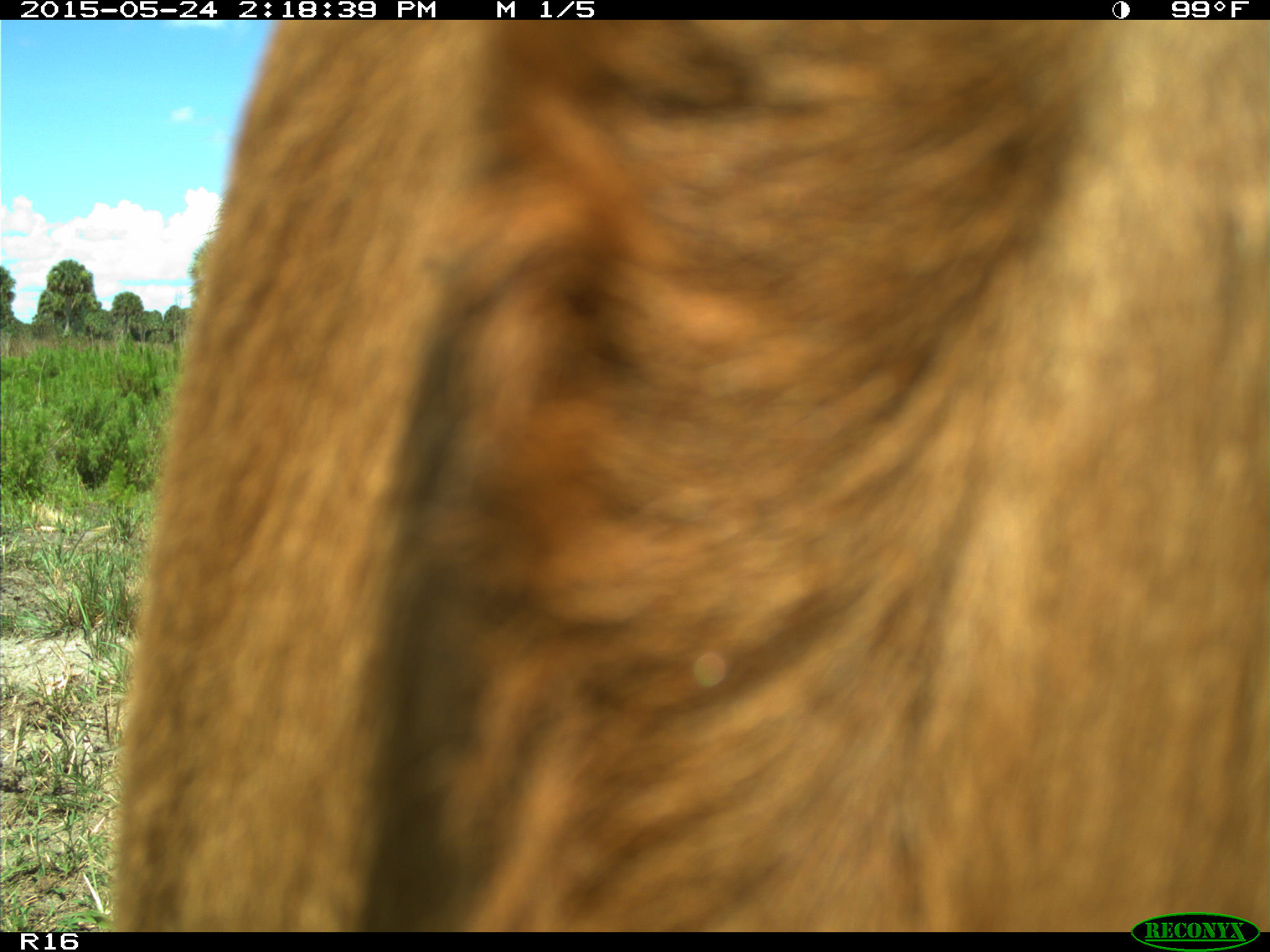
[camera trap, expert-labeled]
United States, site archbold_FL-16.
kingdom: Animalia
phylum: Chordata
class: Mammalia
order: Artiodactyla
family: Bovidae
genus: Bos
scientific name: Bos taurus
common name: domestic cow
Bos taurus (domestic cow).